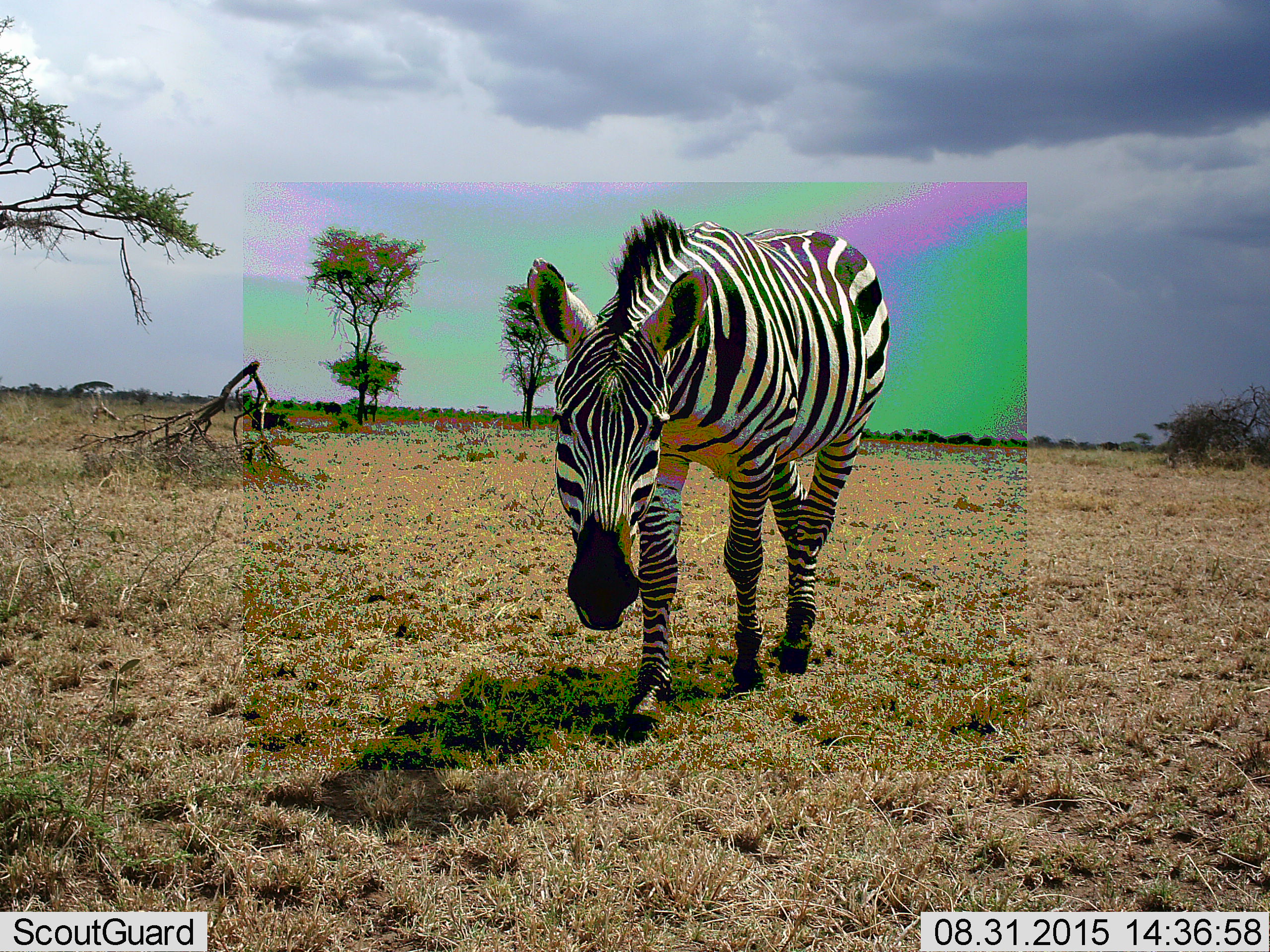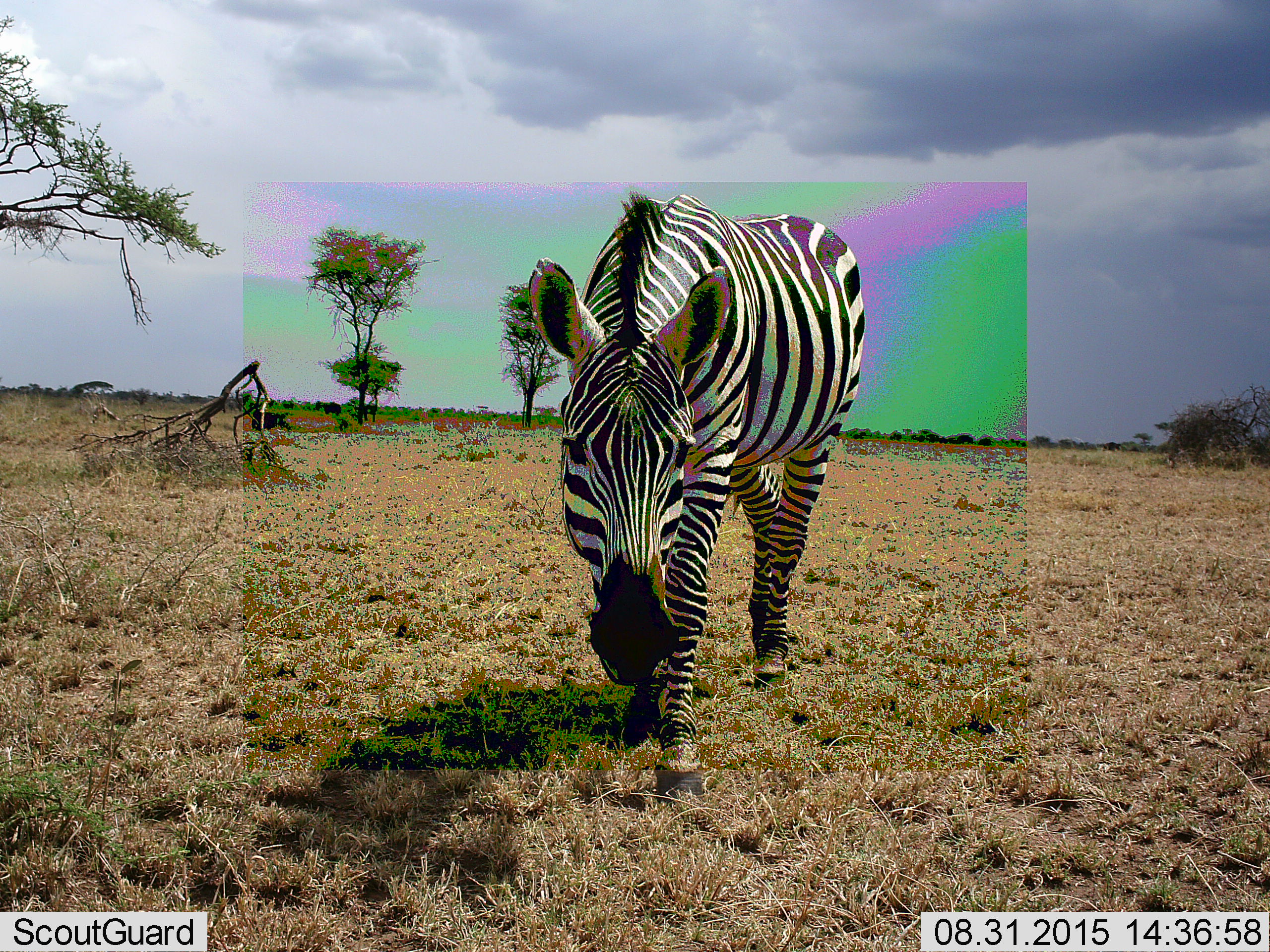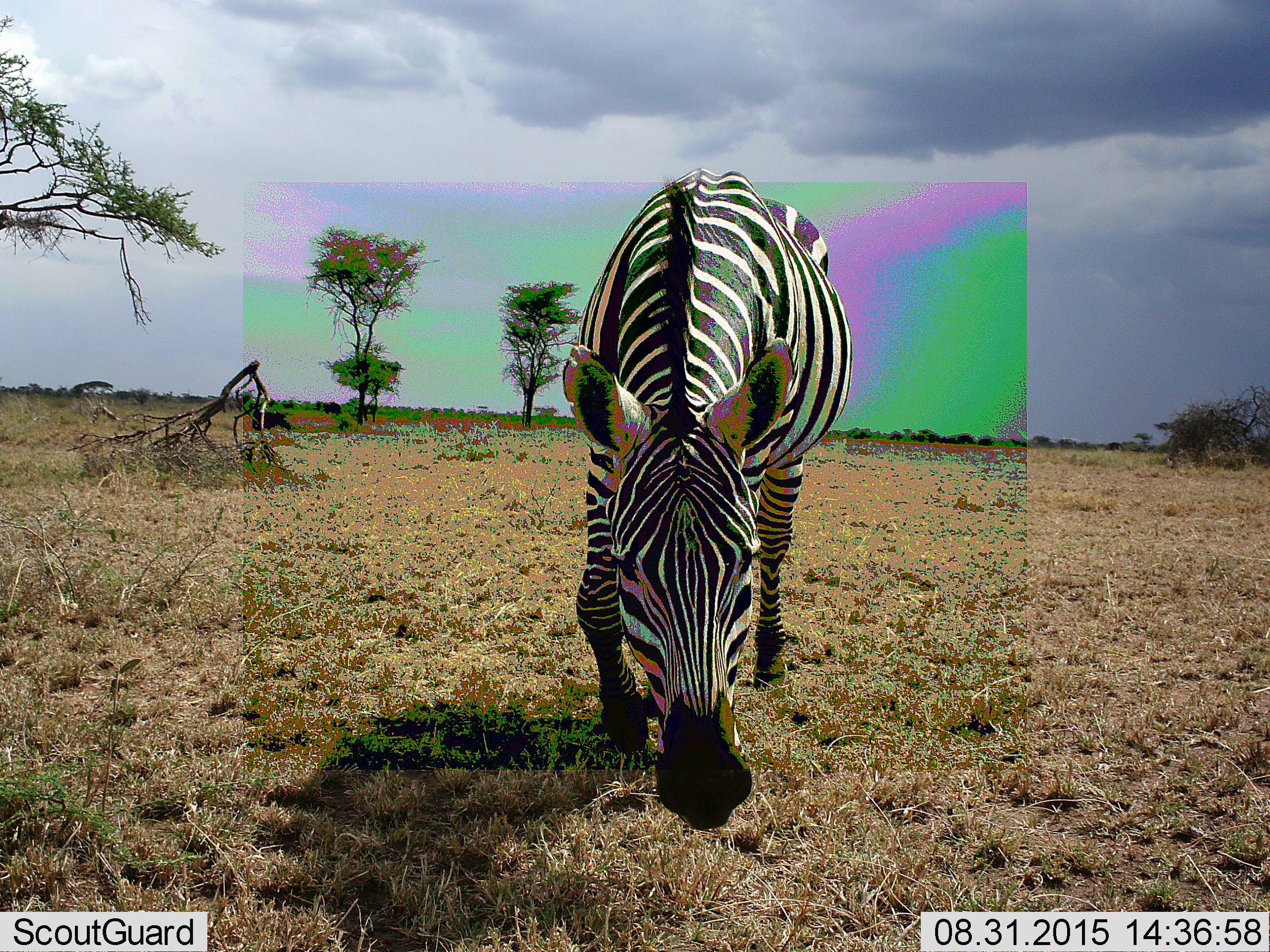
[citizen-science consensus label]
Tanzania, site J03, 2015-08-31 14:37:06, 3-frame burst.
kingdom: Animalia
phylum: Chordata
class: Mammalia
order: Perissodactyla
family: Equidae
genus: Equus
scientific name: Equus quagga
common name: plains zebra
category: zebra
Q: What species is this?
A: Zebra (plains zebra) (Equus quagga).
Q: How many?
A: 1.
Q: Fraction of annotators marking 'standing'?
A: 20%.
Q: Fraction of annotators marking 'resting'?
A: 0%.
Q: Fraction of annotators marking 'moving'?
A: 60%.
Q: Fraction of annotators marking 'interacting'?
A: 10%.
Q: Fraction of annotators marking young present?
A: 0%.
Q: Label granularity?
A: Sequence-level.